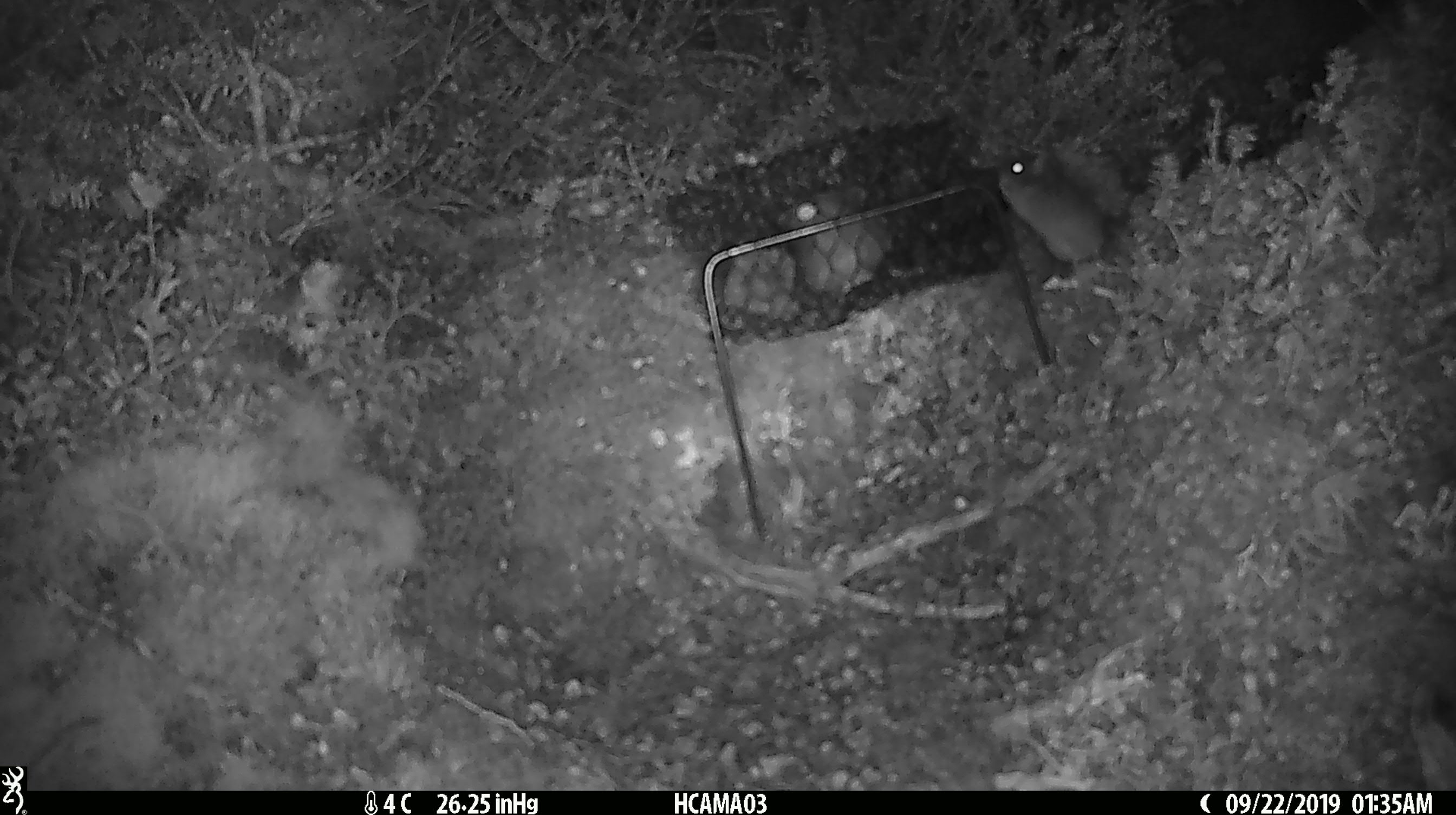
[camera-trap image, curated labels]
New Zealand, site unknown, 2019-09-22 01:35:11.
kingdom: Animalia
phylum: Chordata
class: Mammalia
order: Rodentia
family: Muridae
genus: Mus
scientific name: Mus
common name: mouse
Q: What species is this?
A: Mouse (Mus).